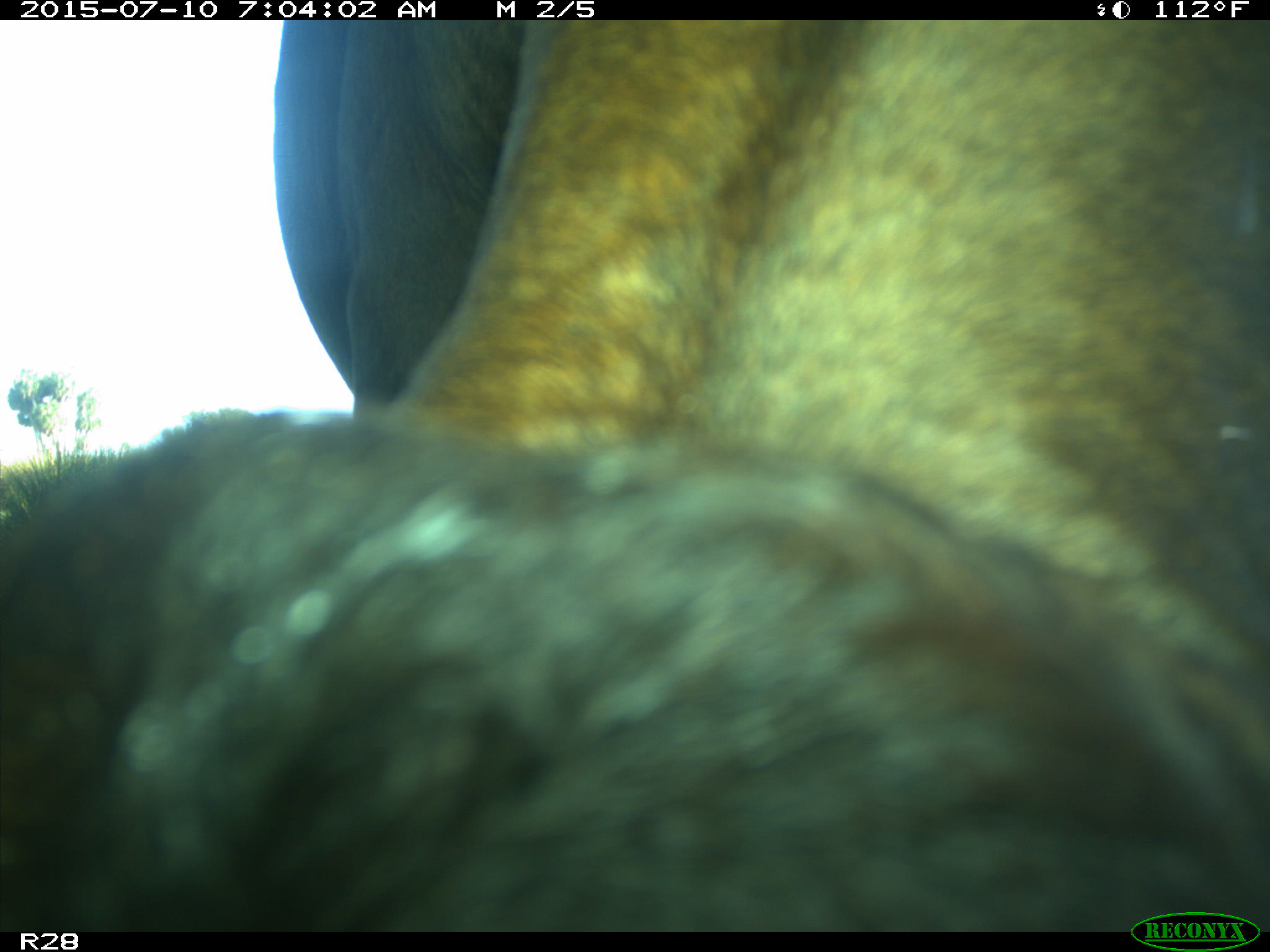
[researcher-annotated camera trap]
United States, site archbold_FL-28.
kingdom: Animalia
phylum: Chordata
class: Mammalia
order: Artiodactyla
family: Bovidae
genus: Bos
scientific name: Bos taurus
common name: domestic cow